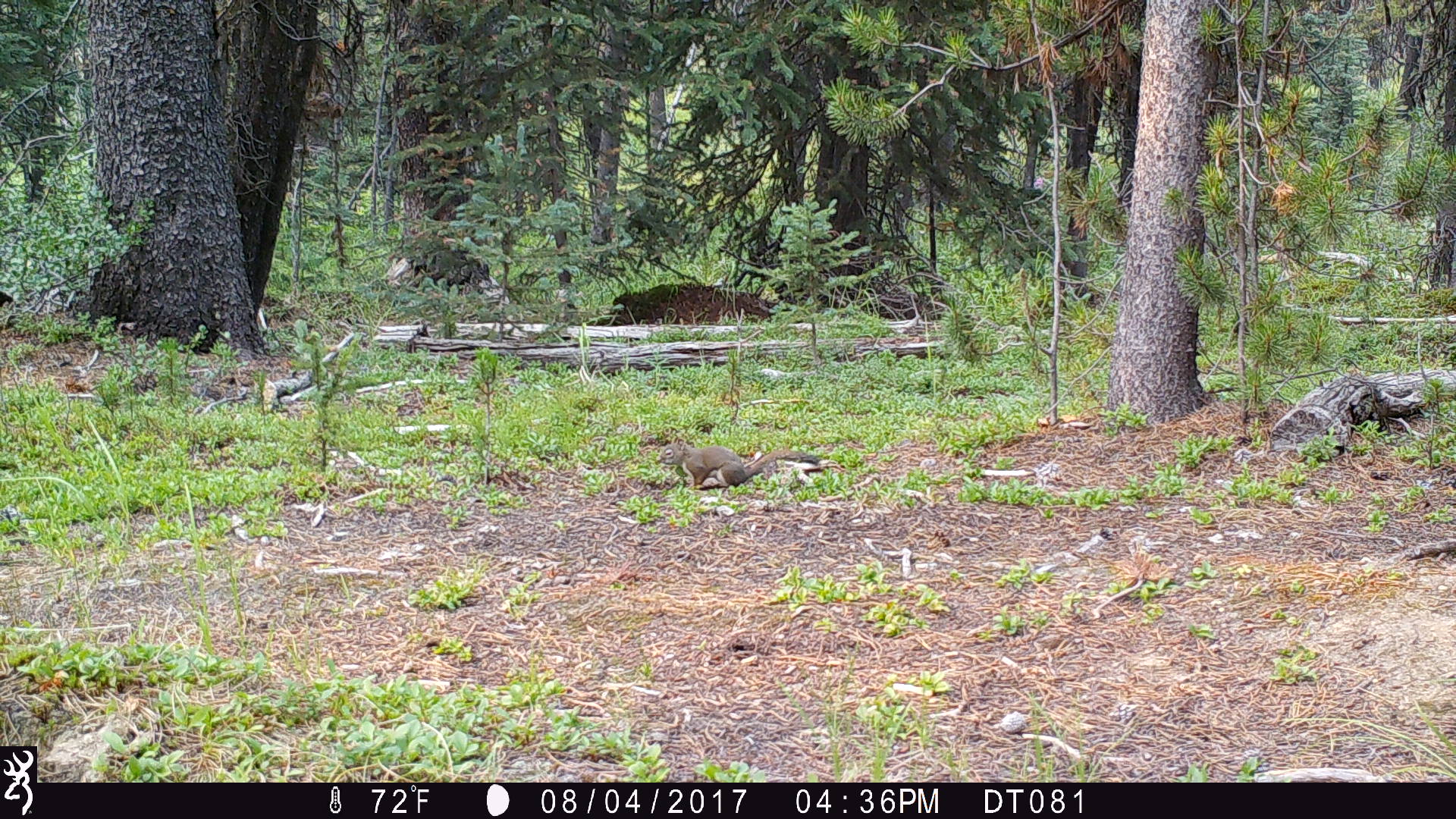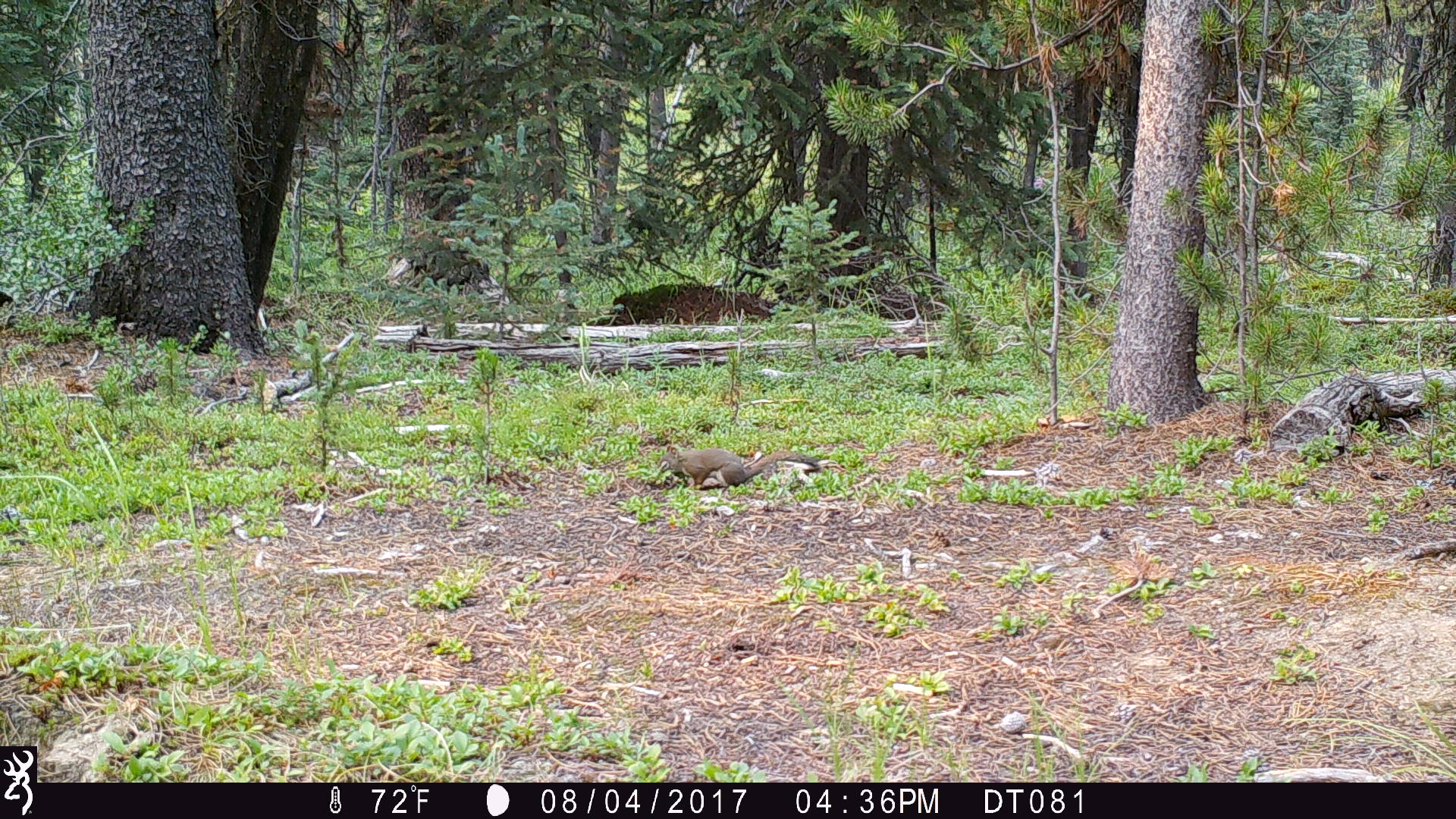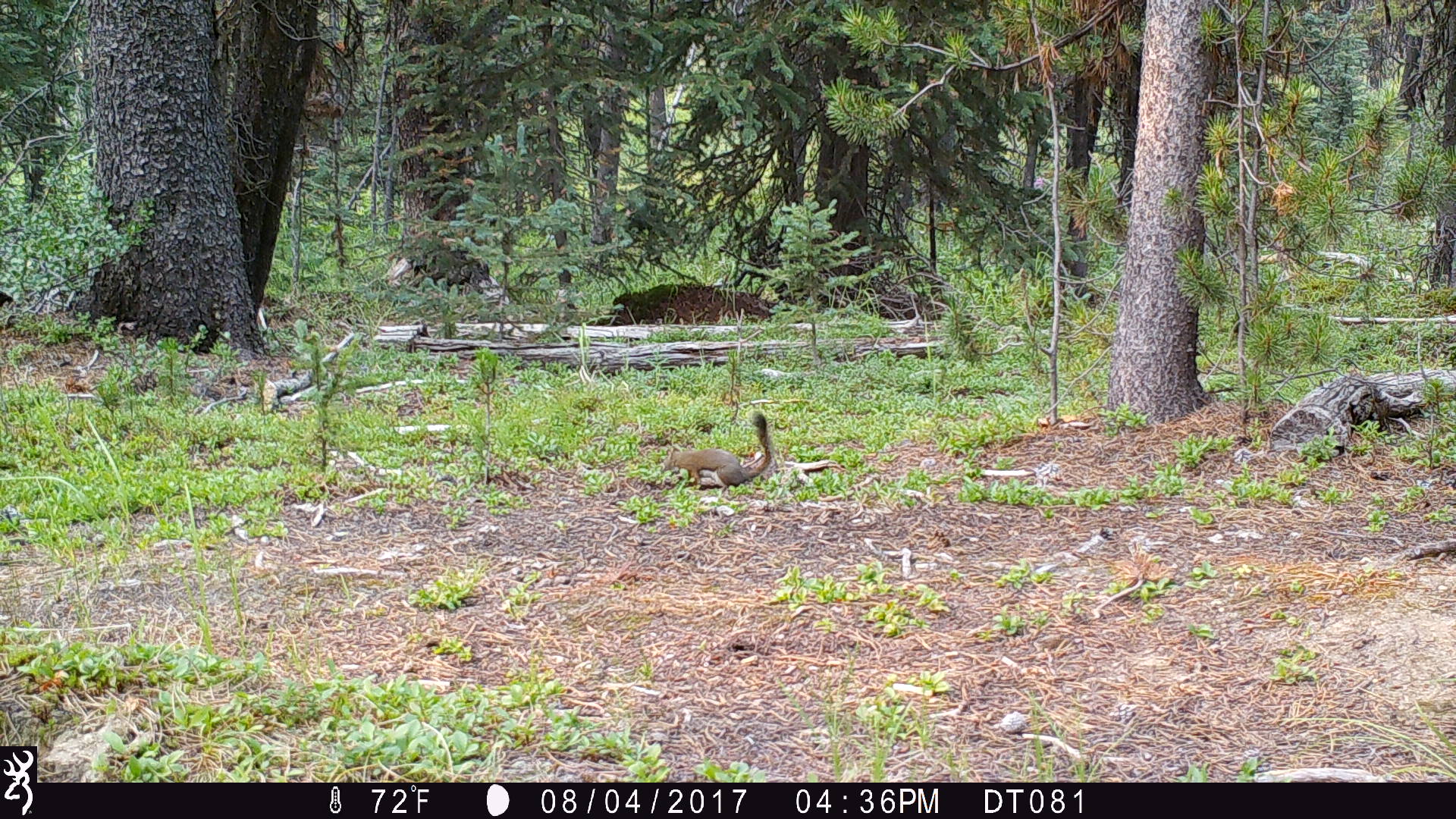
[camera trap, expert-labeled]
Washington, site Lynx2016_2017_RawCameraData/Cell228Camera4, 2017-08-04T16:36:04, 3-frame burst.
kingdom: Animalia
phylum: Chordata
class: Mammalia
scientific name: Mammalia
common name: small mammal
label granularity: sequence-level